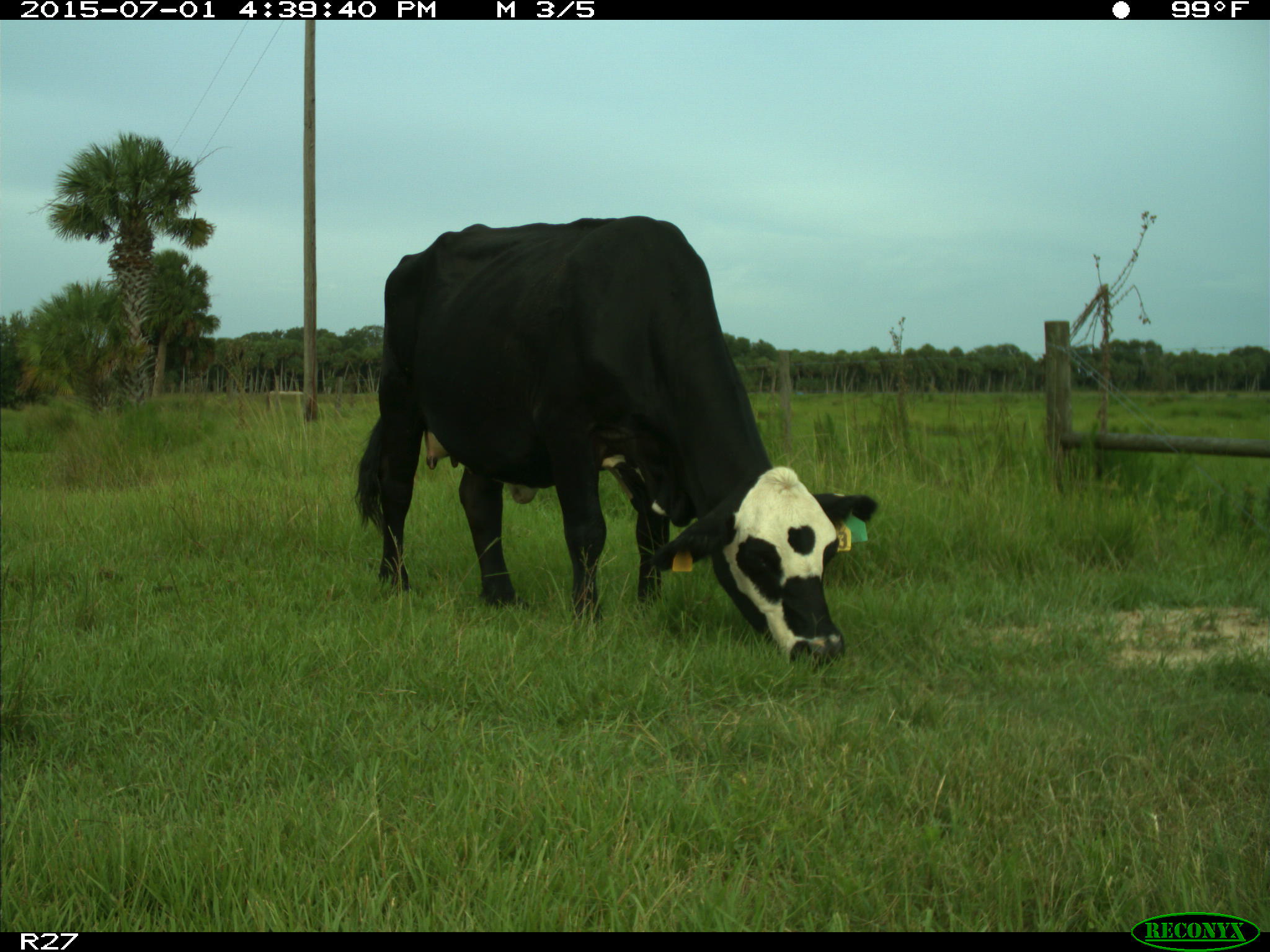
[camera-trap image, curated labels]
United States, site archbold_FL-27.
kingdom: Animalia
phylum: Chordata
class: Mammalia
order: Artiodactyla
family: Bovidae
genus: Bos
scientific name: Bos taurus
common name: domestic cow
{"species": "Bos taurus (domestic cow)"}